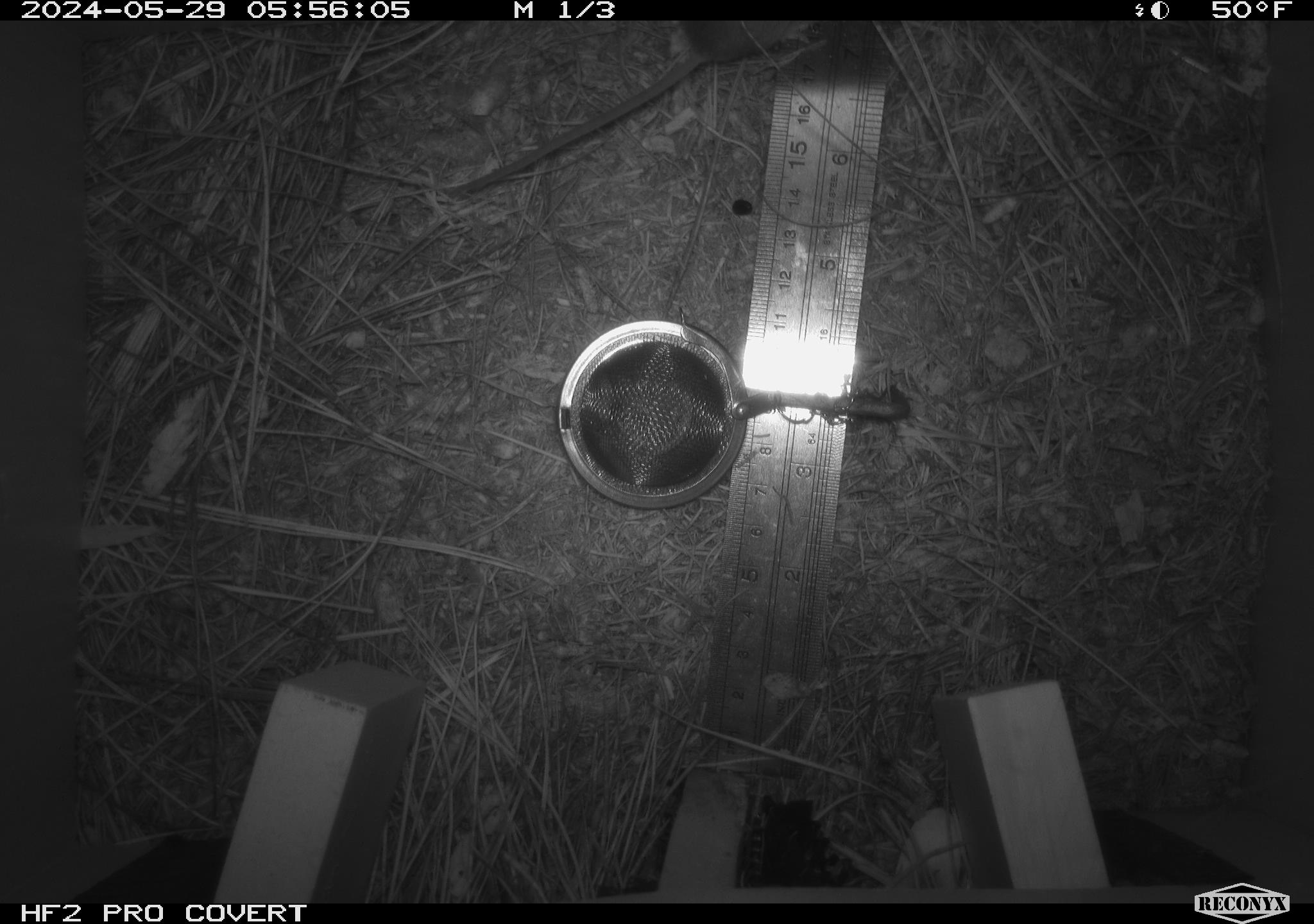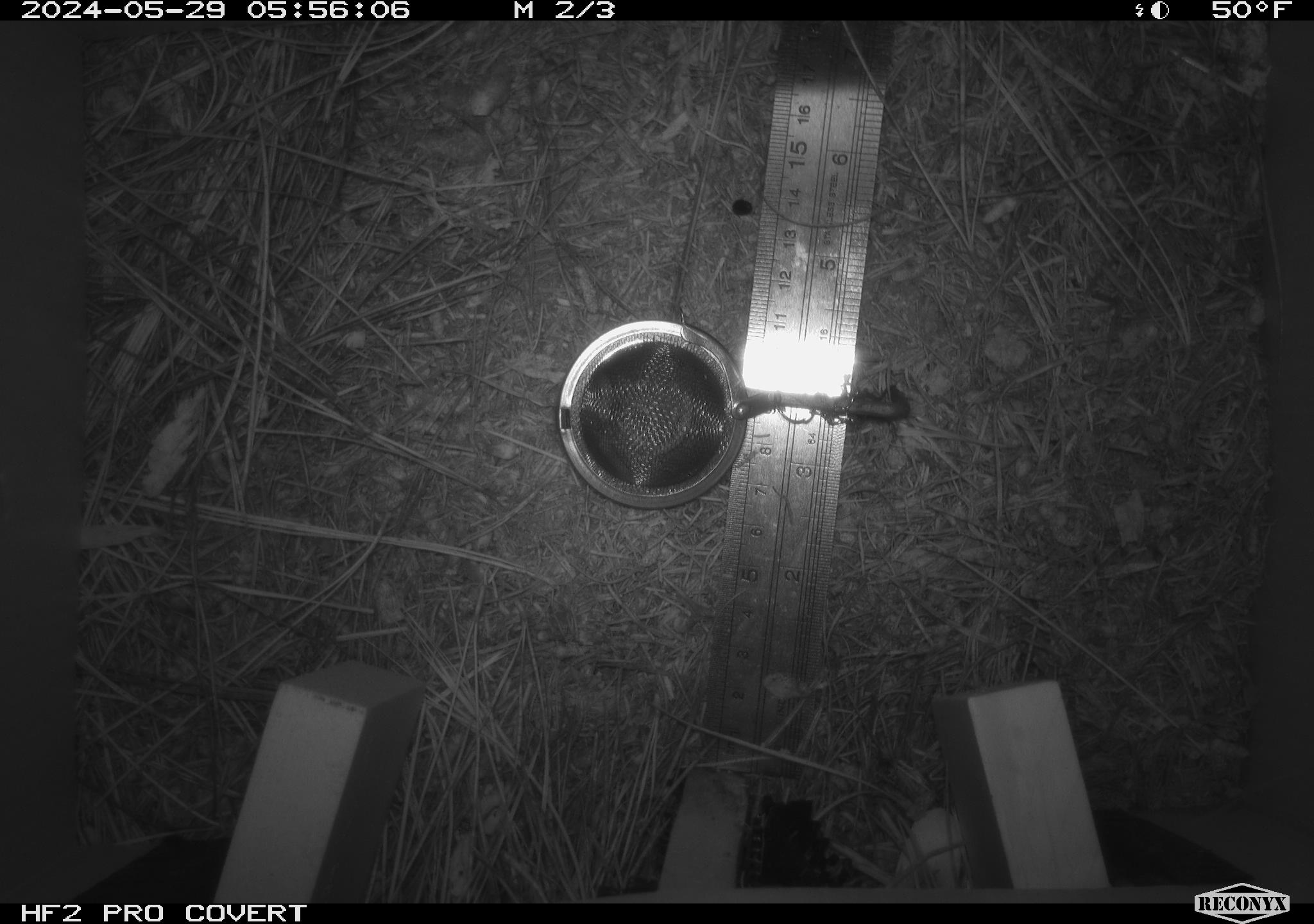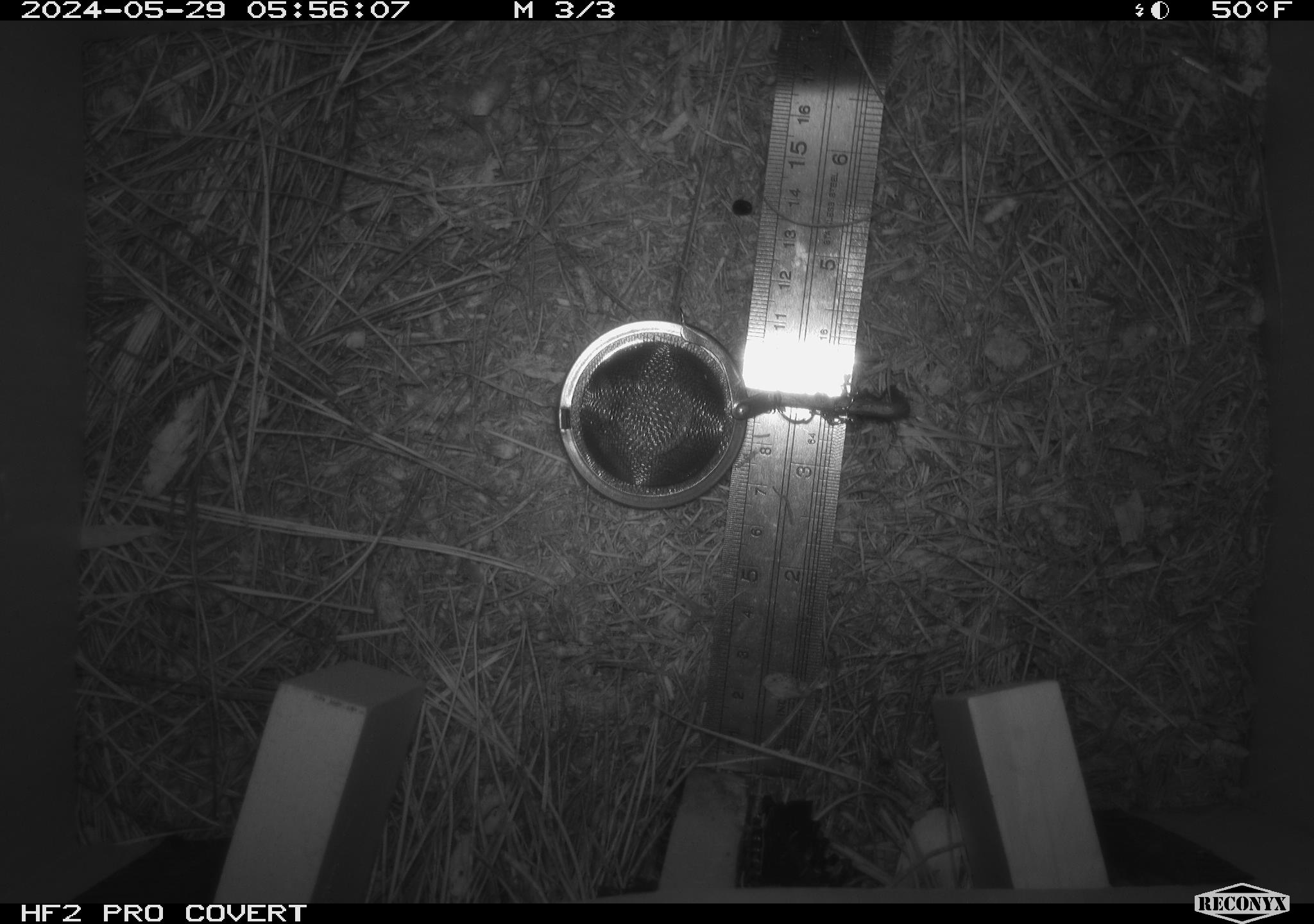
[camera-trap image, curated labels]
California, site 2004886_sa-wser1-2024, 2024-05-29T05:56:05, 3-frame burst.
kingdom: Animalia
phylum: Chordata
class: Mammalia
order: Rodentia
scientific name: Rodentia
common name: mouse species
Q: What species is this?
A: Mouse species (Rodentia).